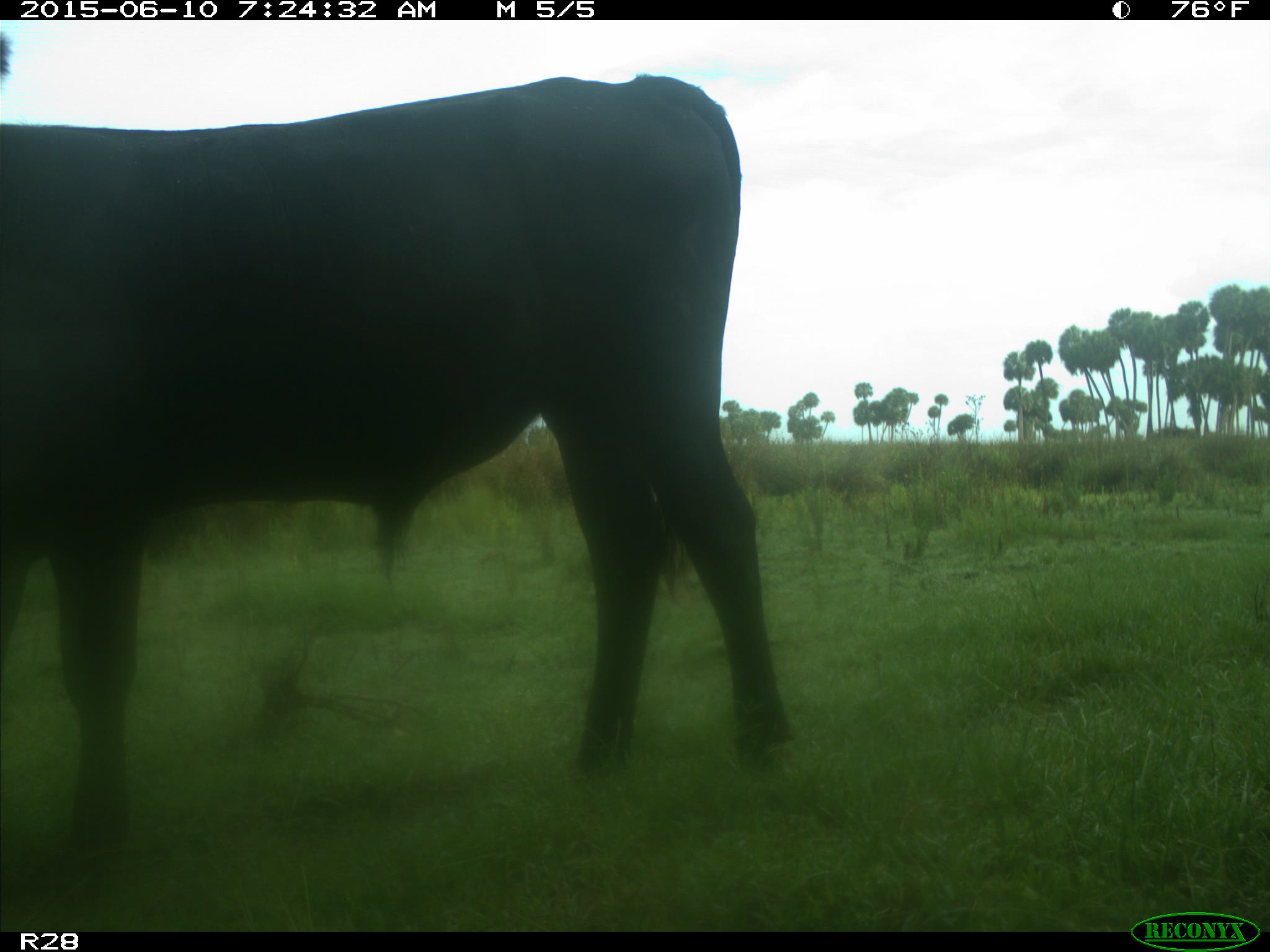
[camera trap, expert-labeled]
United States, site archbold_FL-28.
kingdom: Animalia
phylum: Chordata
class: Mammalia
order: Artiodactyla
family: Bovidae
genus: Bos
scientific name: Bos taurus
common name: domestic cow